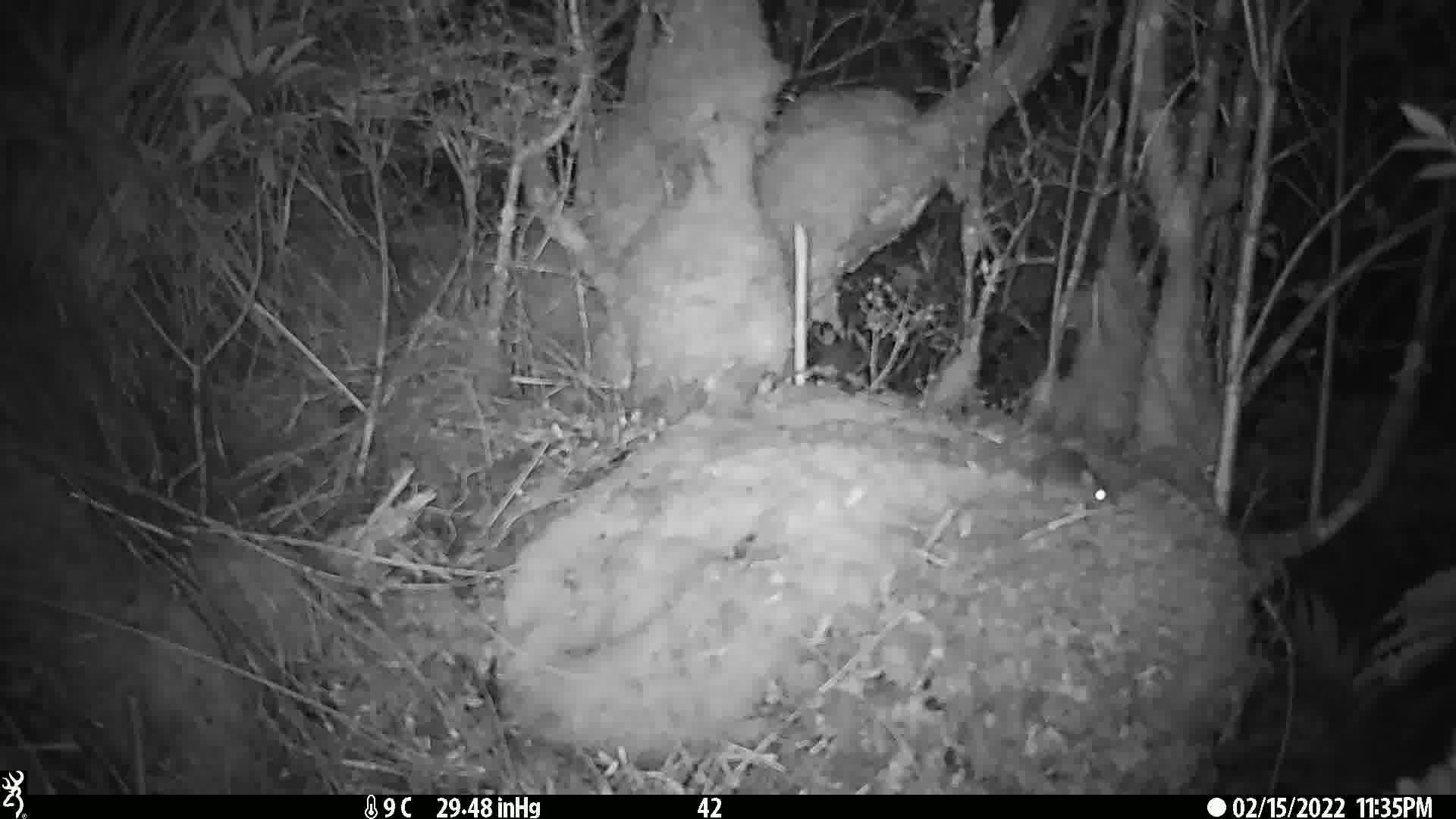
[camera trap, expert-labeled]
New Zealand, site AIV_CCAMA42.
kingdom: Animalia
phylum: Chordata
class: Mammalia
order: Rodentia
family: Muridae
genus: Mus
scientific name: Mus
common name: mouse